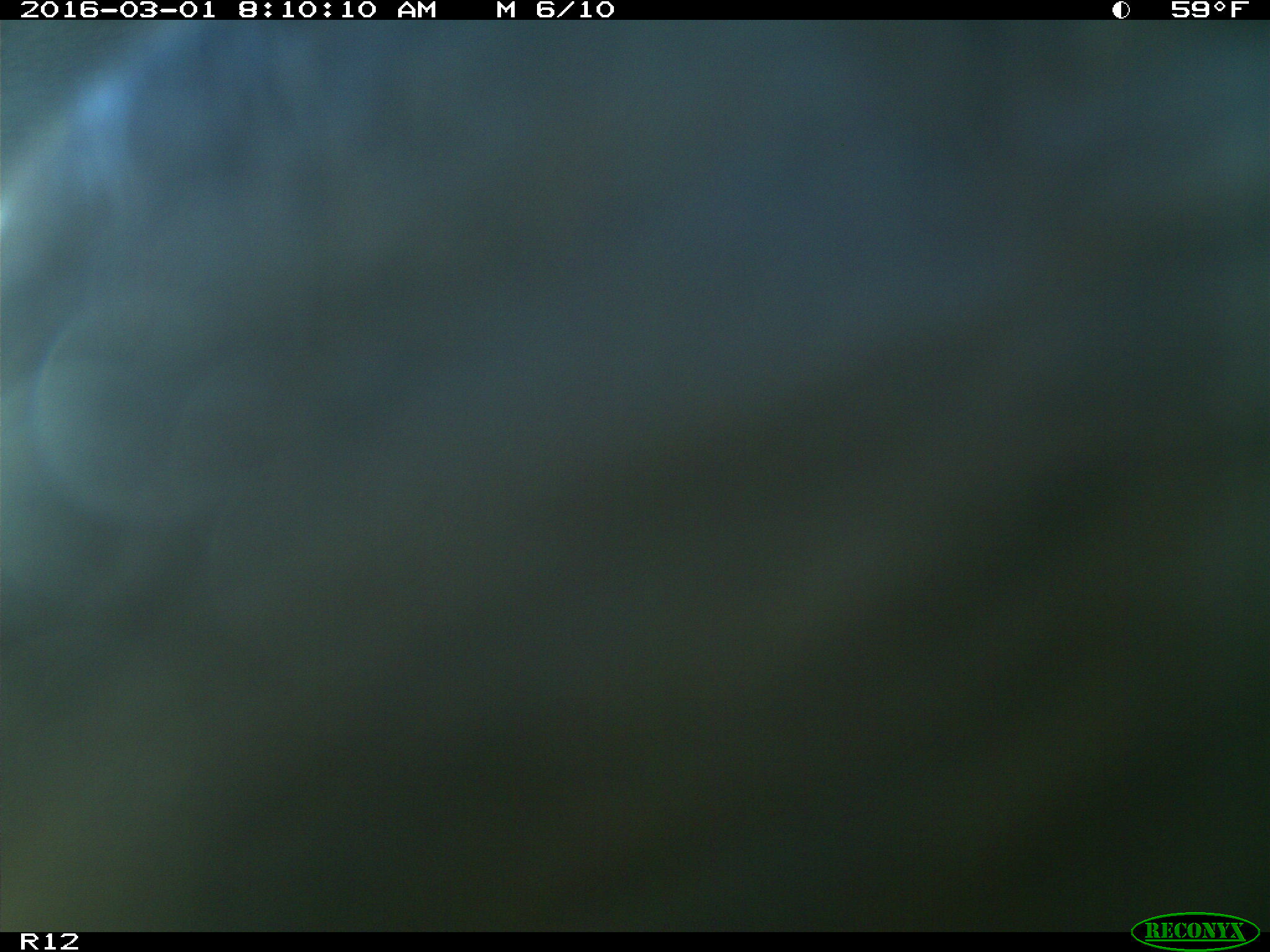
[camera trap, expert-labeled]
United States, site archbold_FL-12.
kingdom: Animalia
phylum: Chordata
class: Mammalia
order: Artiodactyla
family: Bovidae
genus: Bos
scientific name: Bos taurus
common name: domestic cow